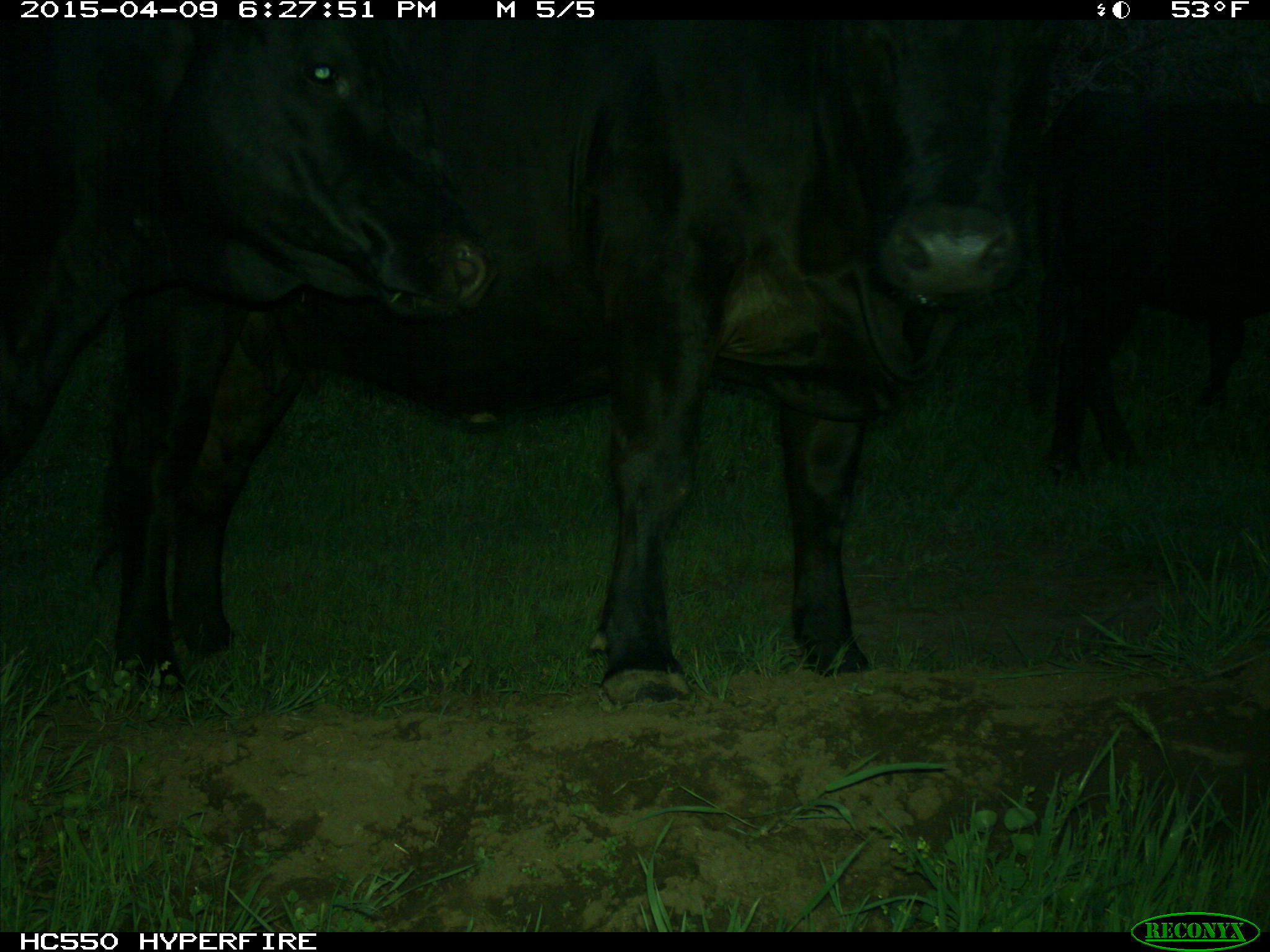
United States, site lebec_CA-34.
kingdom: Animalia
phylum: Chordata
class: Mammalia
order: Artiodactyla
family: Bovidae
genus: Bos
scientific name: Bos taurus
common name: domestic cow